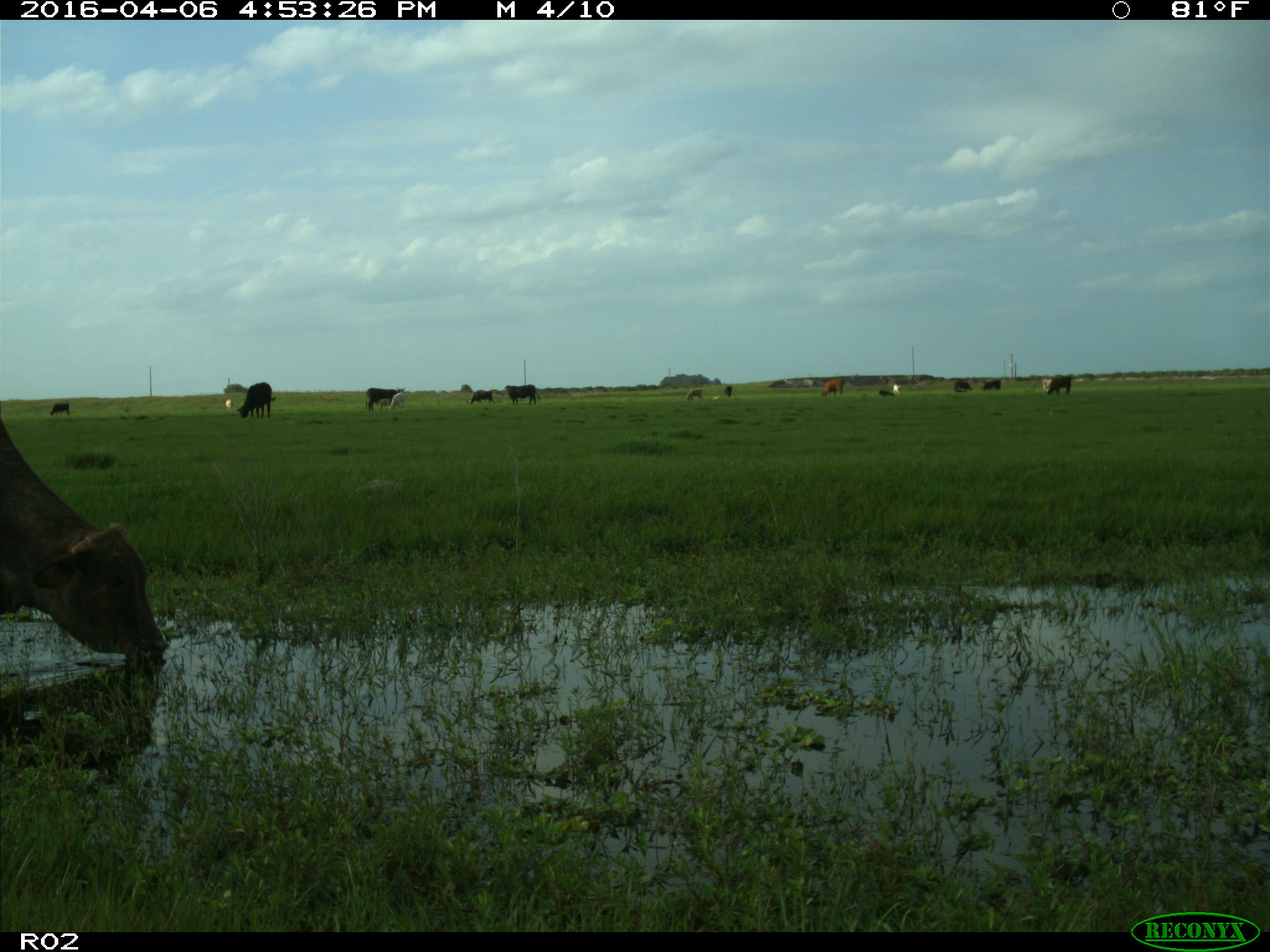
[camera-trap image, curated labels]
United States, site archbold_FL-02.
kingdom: Animalia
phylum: Chordata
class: Mammalia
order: Artiodactyla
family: Bovidae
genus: Bos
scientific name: Bos taurus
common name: domestic cow